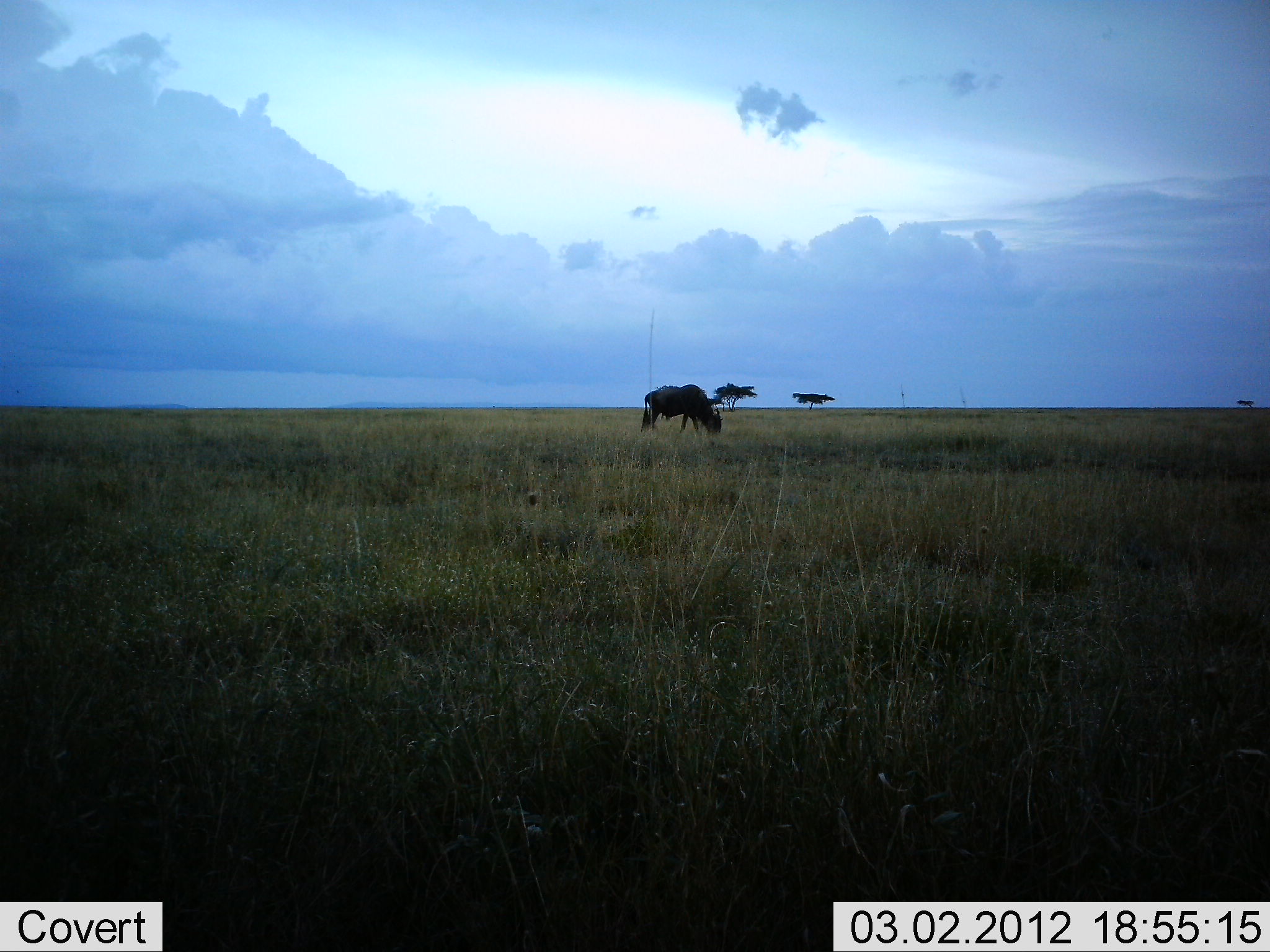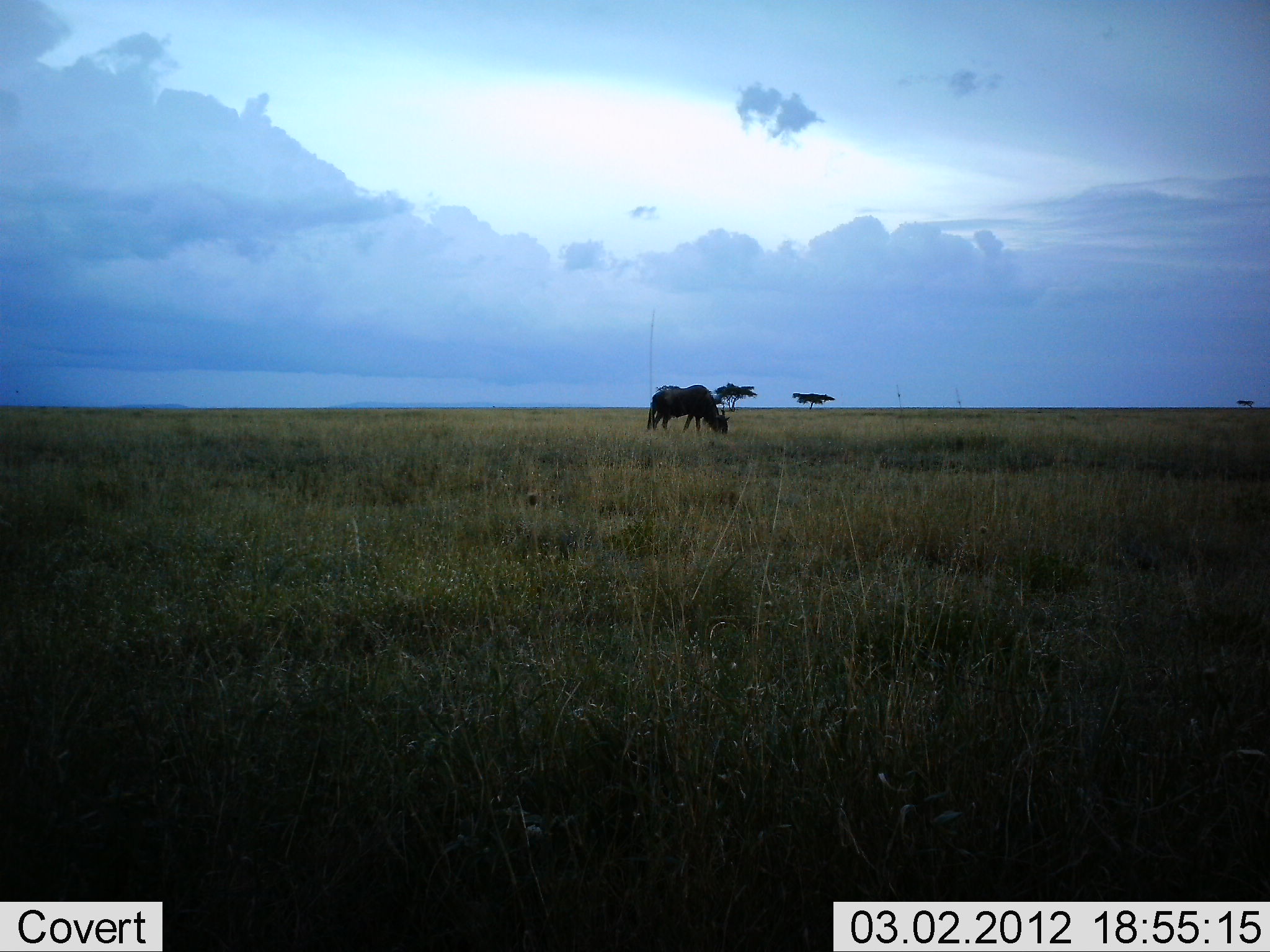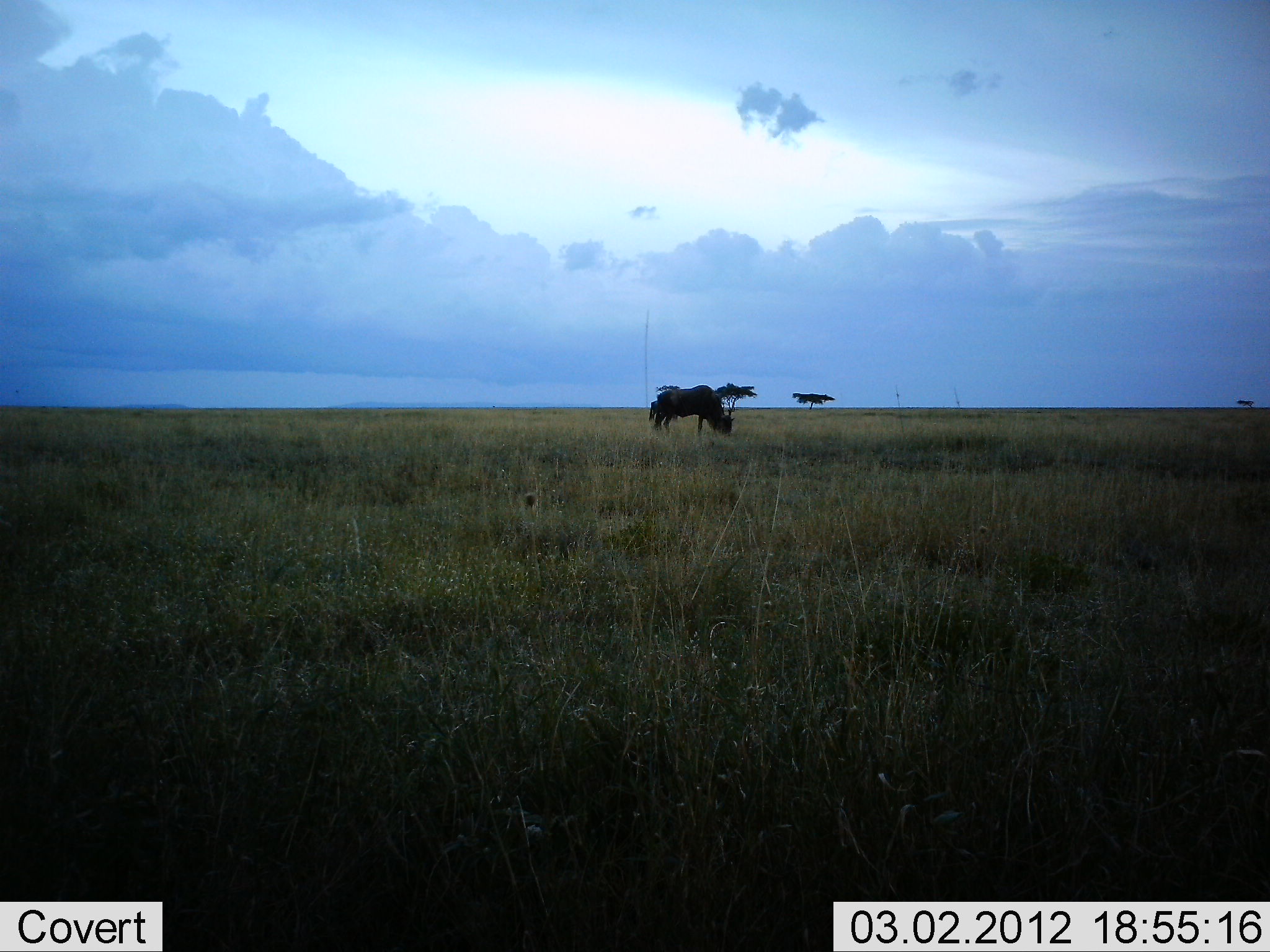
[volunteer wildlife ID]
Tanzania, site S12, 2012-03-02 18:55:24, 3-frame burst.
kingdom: Animalia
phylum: Chordata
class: Mammalia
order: Artiodactyla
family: Bovidae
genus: Connochaetes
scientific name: Connochaetes taurinus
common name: blue wildebeest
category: wildebeest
Wildebeest (blue wildebeest) (Connochaetes taurinus), count 1. Behavior (volunteer vote fractions): standing 17%, resting 0%, moving 8%, interacting 0%. Young present (vote fraction): 0%. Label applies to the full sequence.